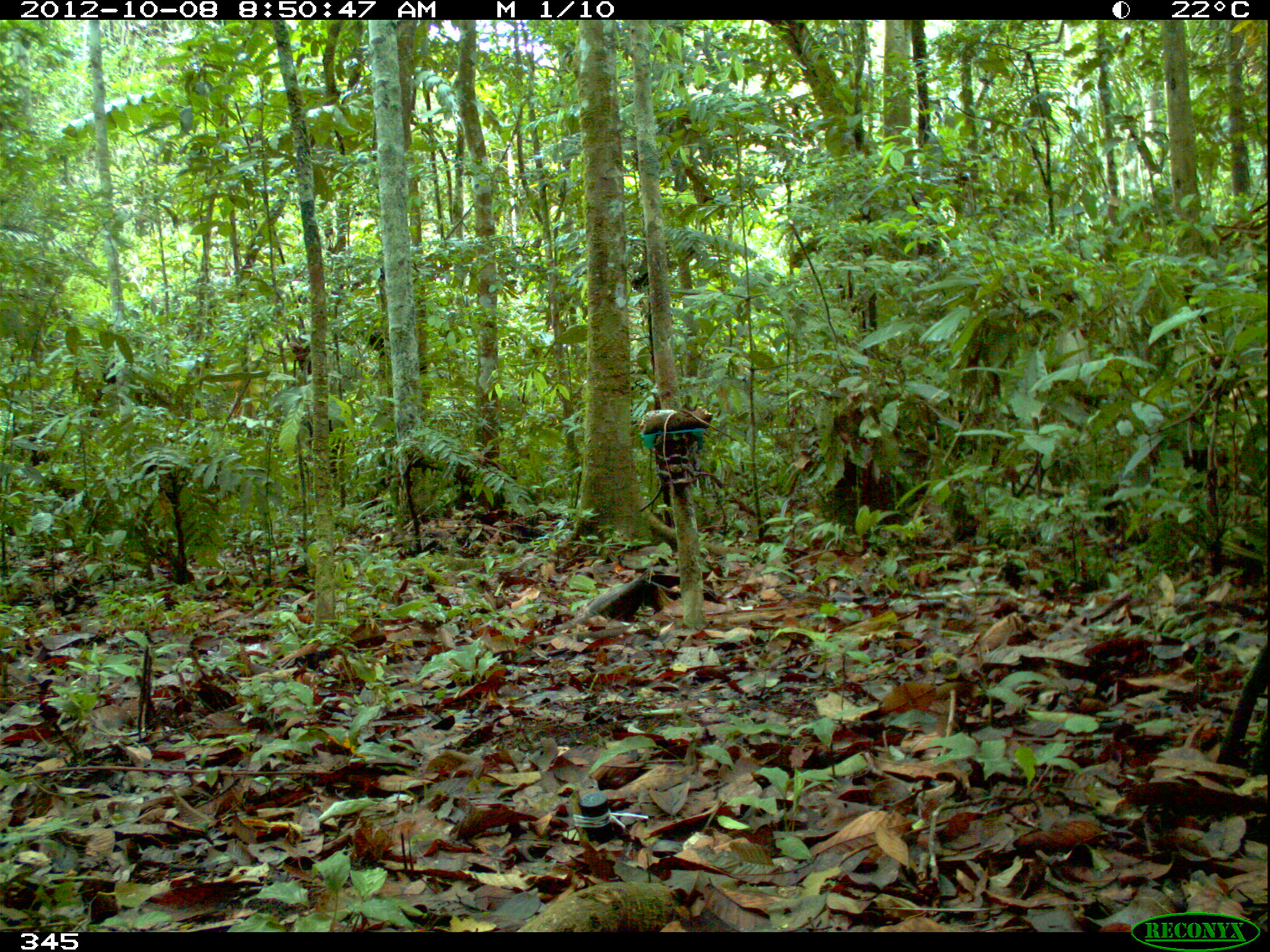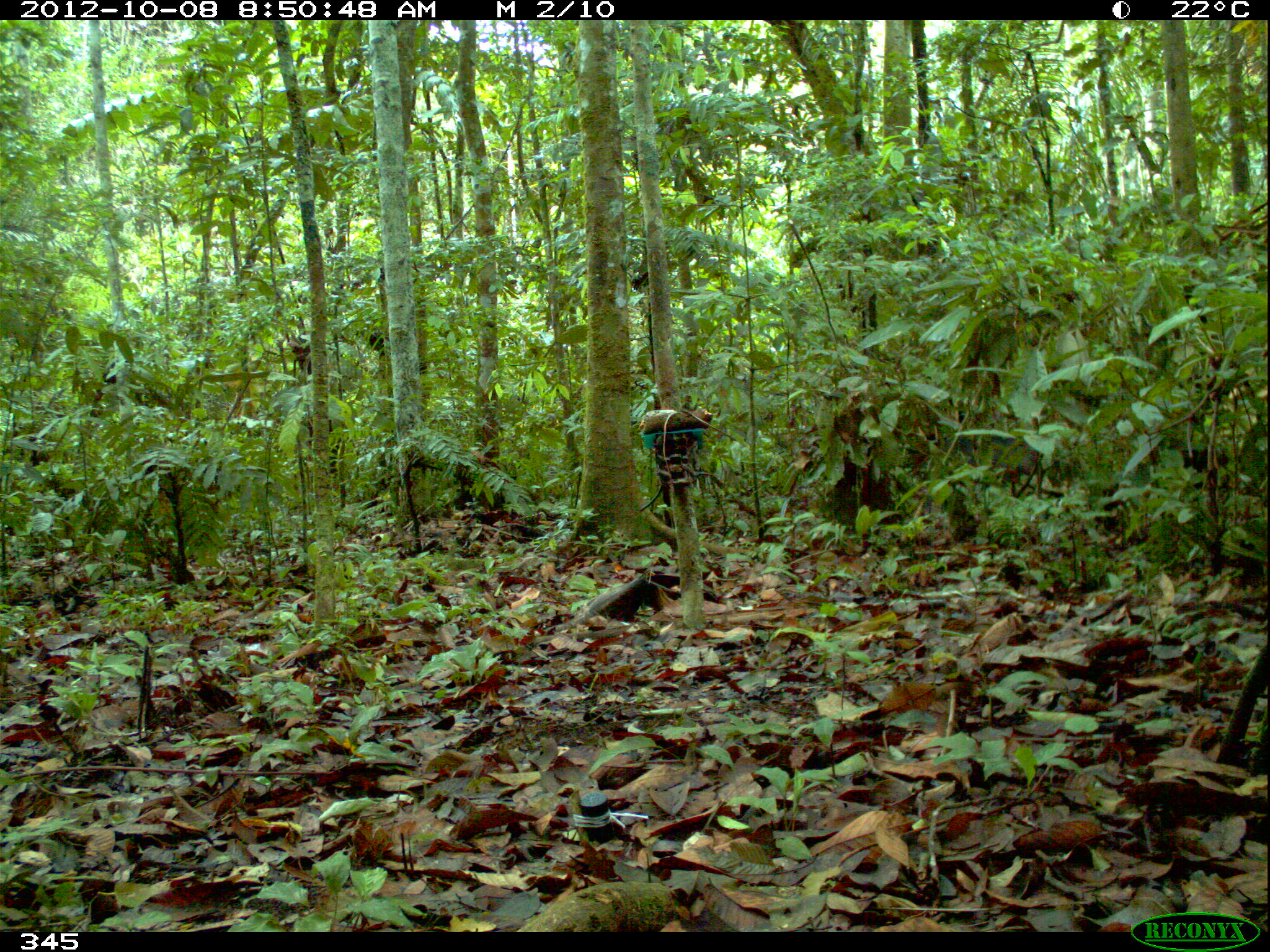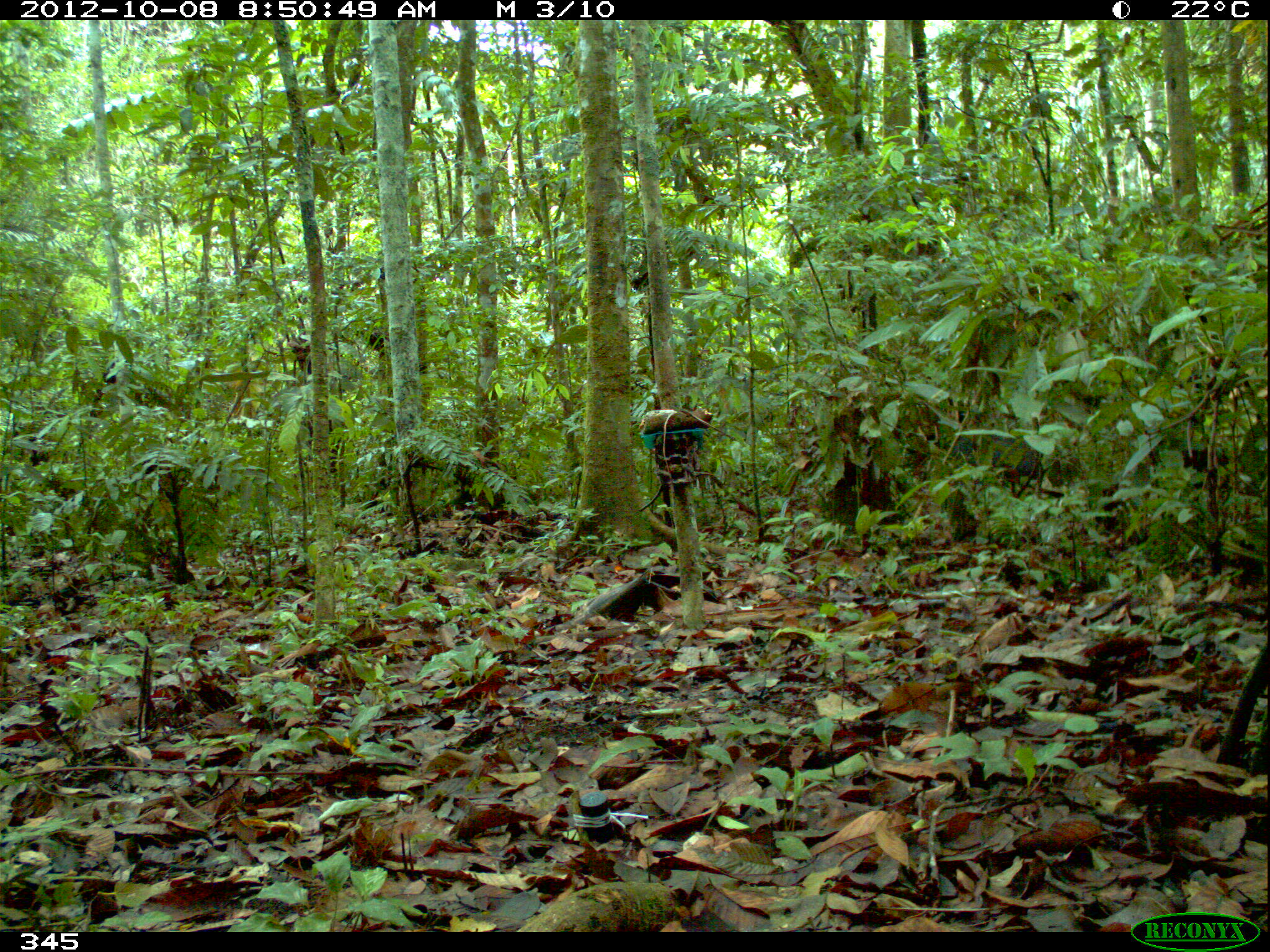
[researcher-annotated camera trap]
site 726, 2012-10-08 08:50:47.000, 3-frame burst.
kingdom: Animalia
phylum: Chordata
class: Mammalia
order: Artiodactyla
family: Tayassuidae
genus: Pecari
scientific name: Pecari tajacu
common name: collared peccary